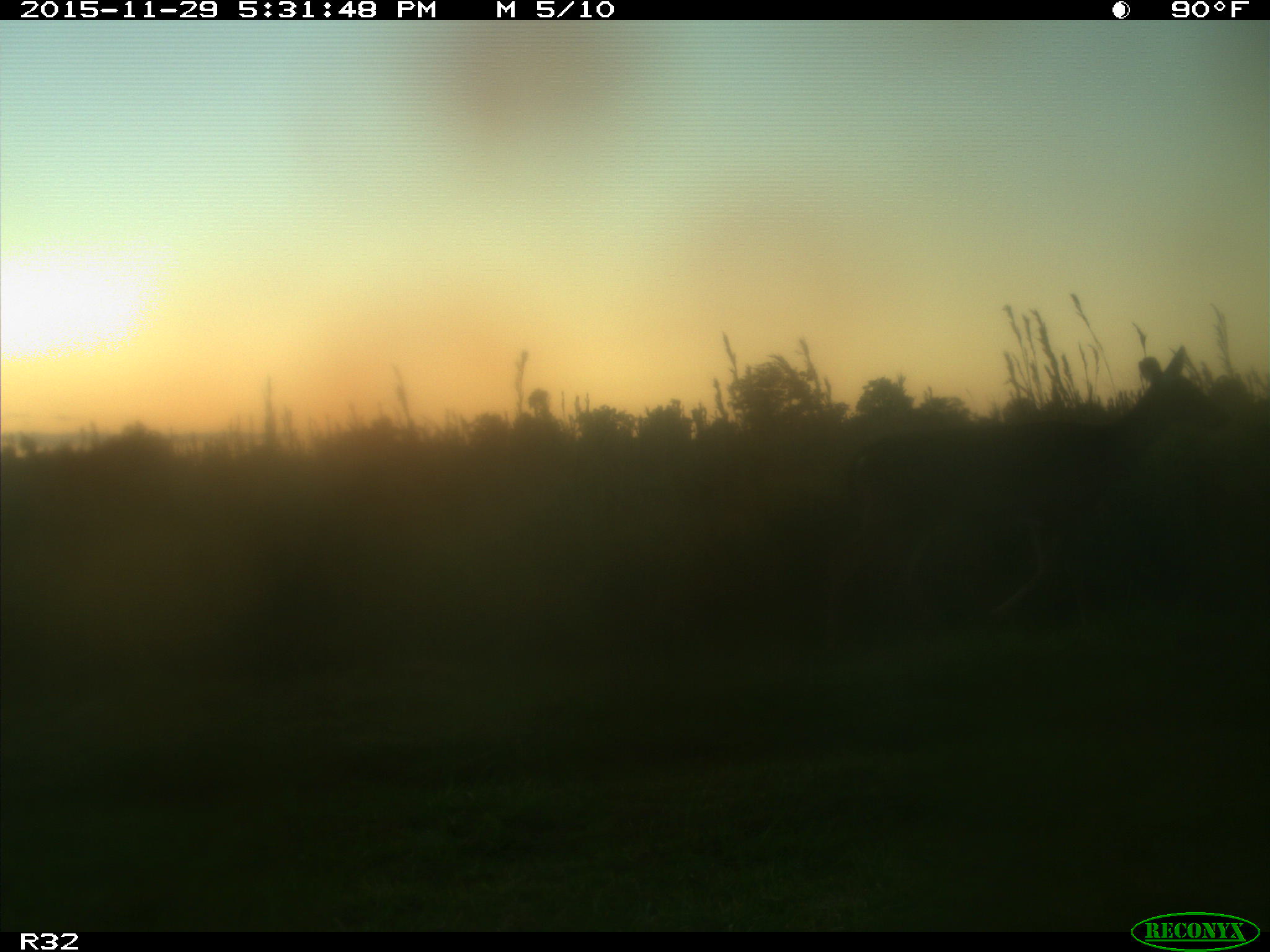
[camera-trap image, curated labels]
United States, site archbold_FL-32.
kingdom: Animalia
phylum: Chordata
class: Mammalia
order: Artiodactyla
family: Cervidae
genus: Odocoileus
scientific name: Odocoileus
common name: deer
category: unidentified deer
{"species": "unidentified deer (deer) (Odocoileus)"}